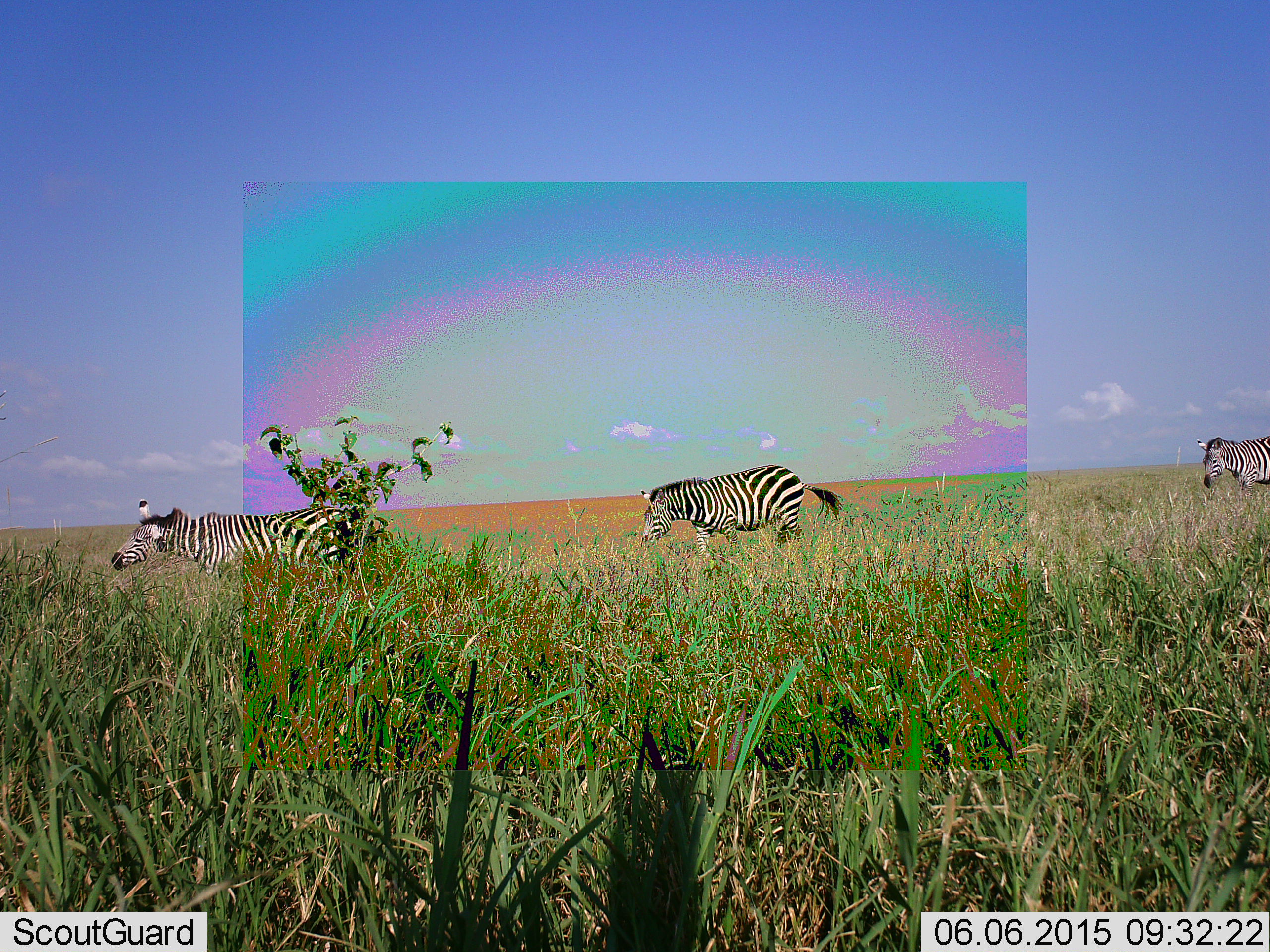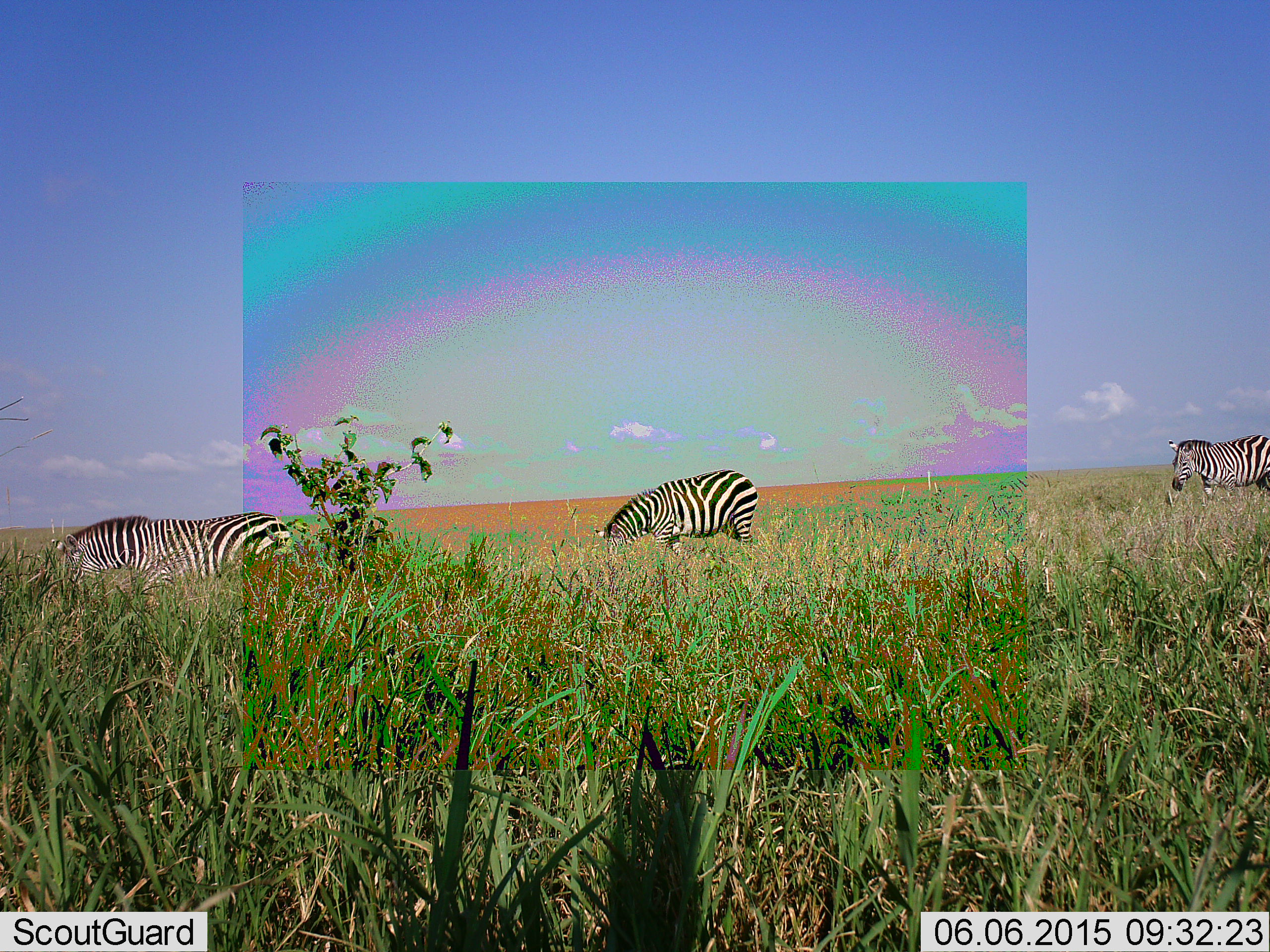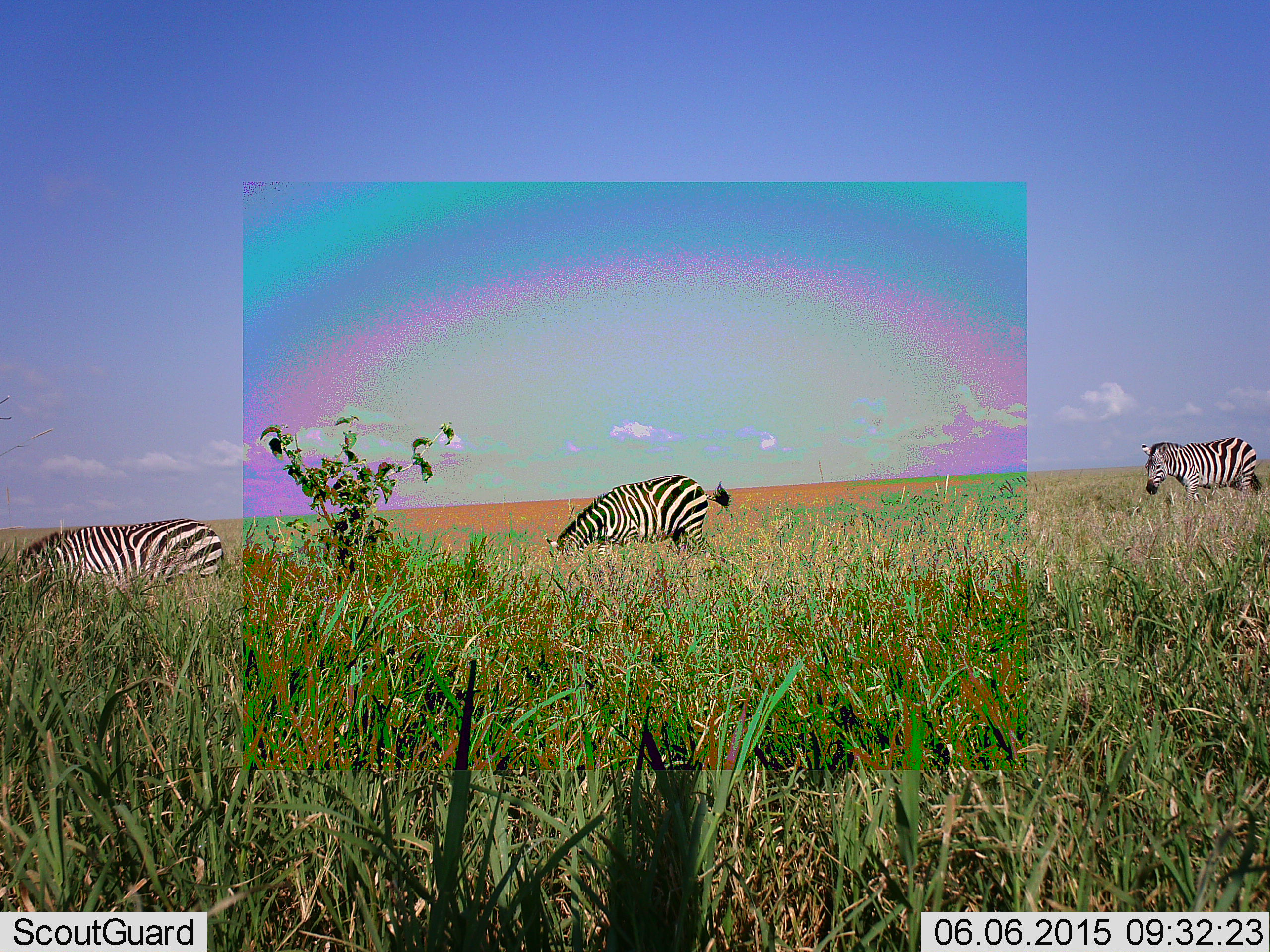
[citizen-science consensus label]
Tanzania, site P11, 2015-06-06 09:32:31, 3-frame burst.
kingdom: Animalia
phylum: Chordata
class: Mammalia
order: Perissodactyla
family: Equidae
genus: Equus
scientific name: Equus quagga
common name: plains zebra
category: zebra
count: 3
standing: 10%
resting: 0%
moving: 70%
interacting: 0%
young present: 0%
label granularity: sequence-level